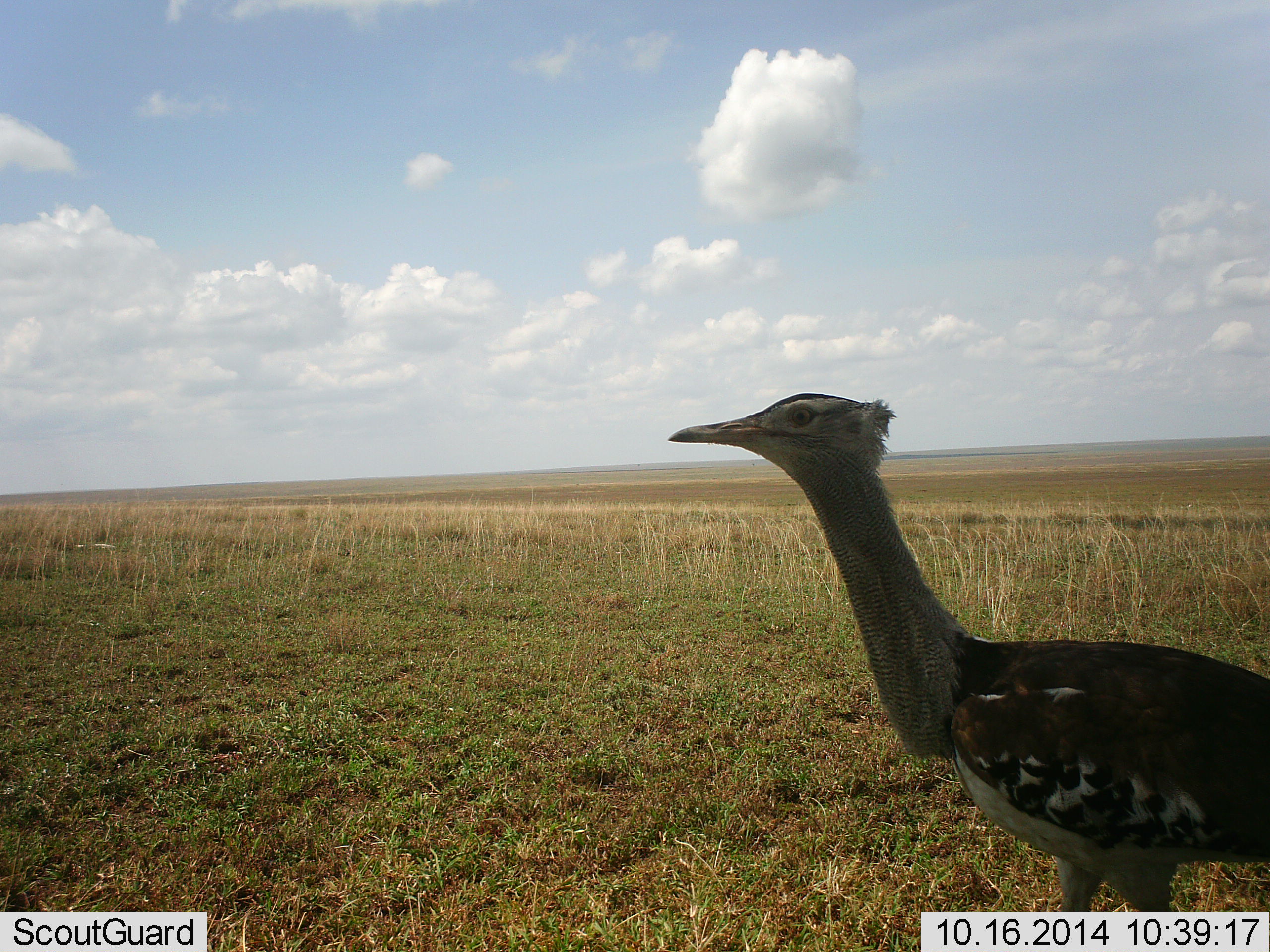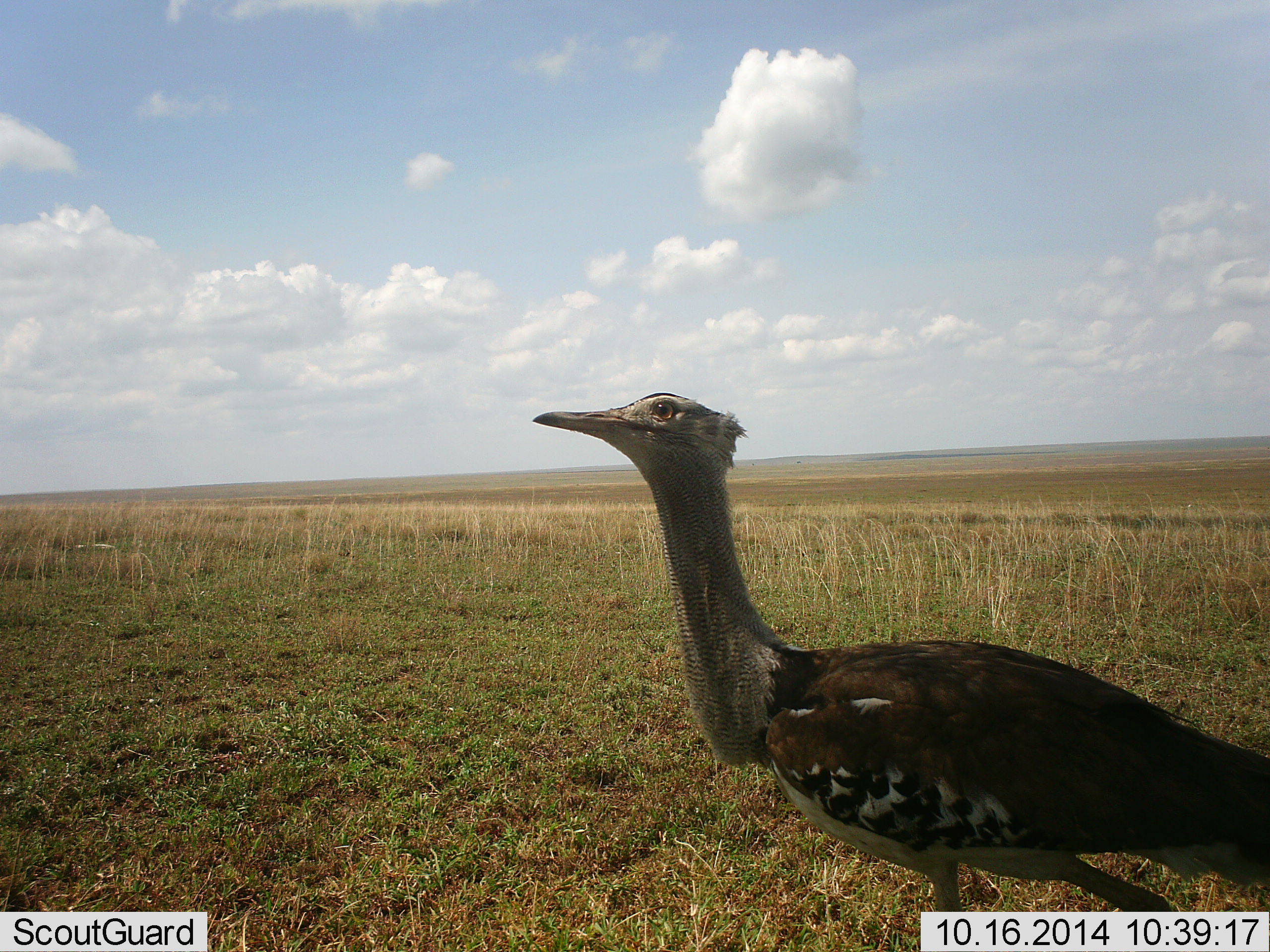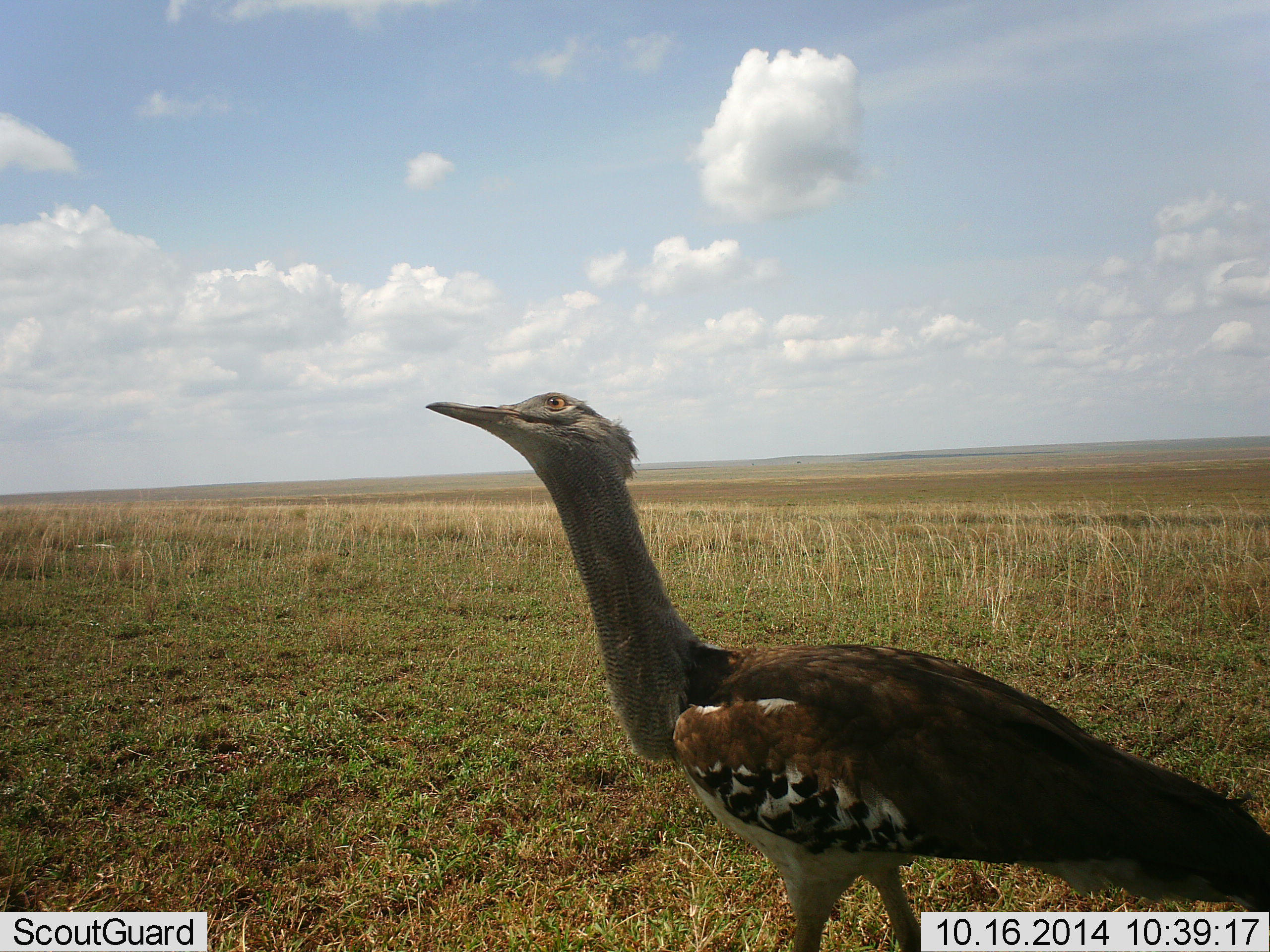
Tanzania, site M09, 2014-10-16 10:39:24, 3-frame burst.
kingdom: Animalia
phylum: Chordata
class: Aves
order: Otidiformes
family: Otididae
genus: Ardeotis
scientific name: Ardeotis kori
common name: kori bustard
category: koribustard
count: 1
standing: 0%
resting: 0%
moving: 100%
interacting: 0%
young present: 0%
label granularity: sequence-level